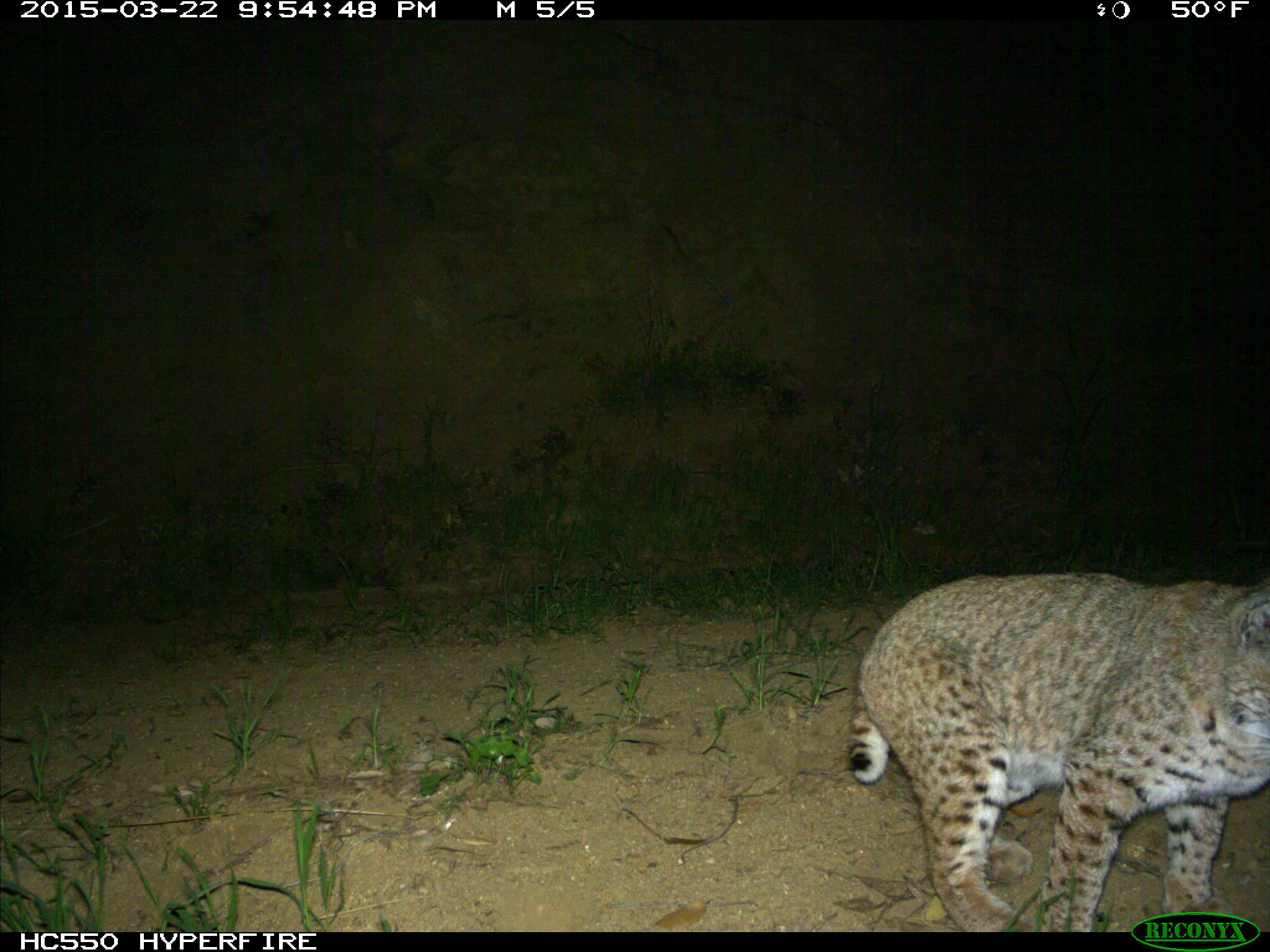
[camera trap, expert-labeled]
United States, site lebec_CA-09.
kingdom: Animalia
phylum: Chordata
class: Mammalia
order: Carnivora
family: Felidae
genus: Lynx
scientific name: Lynx rufus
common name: bobcat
Lynx rufus (bobcat).